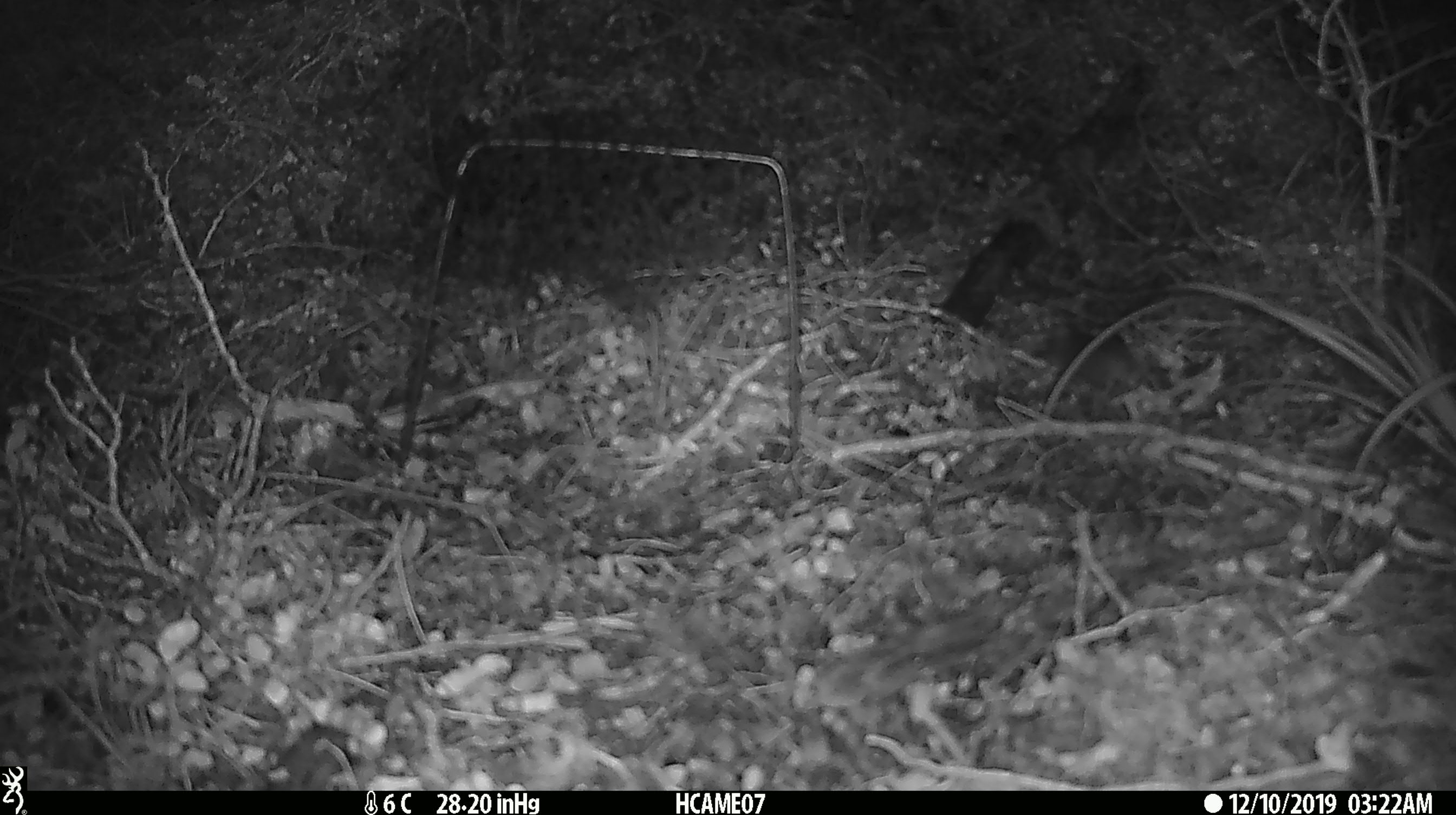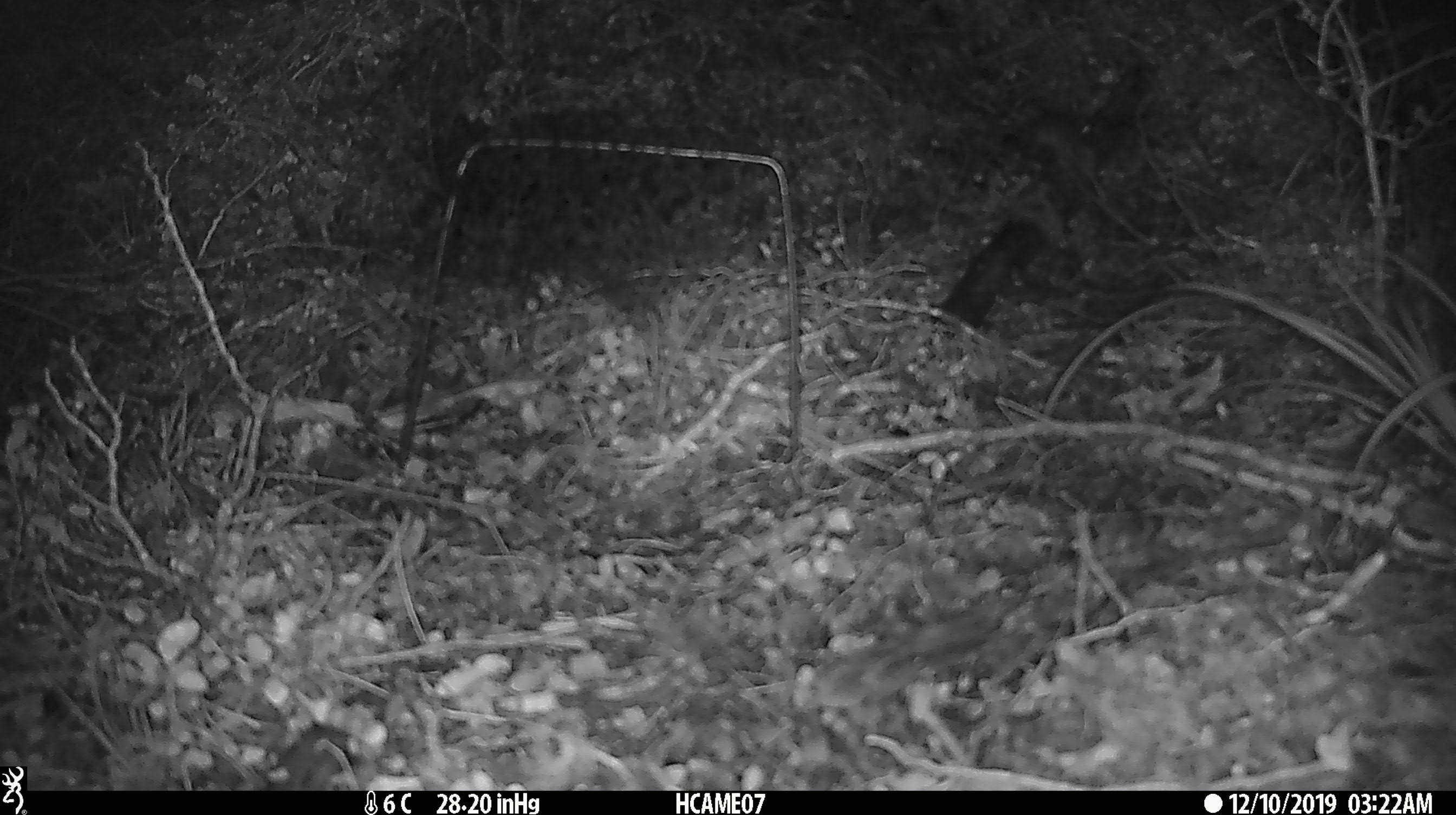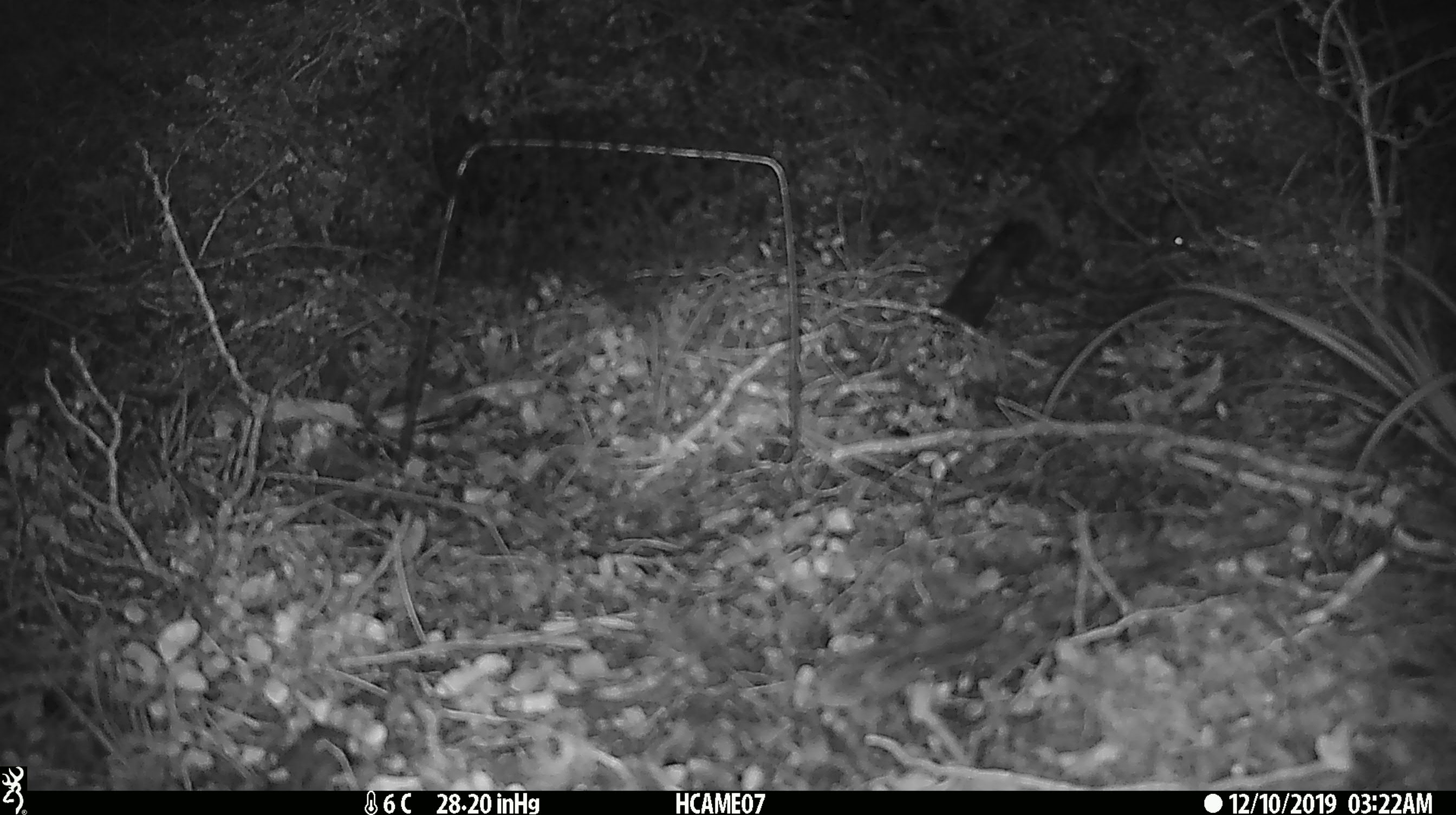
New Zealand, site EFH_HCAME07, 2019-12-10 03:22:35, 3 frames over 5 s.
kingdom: Animalia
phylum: Chordata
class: Mammalia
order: Rodentia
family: Muridae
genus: Mus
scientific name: Mus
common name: mouse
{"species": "mouse (Mus)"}